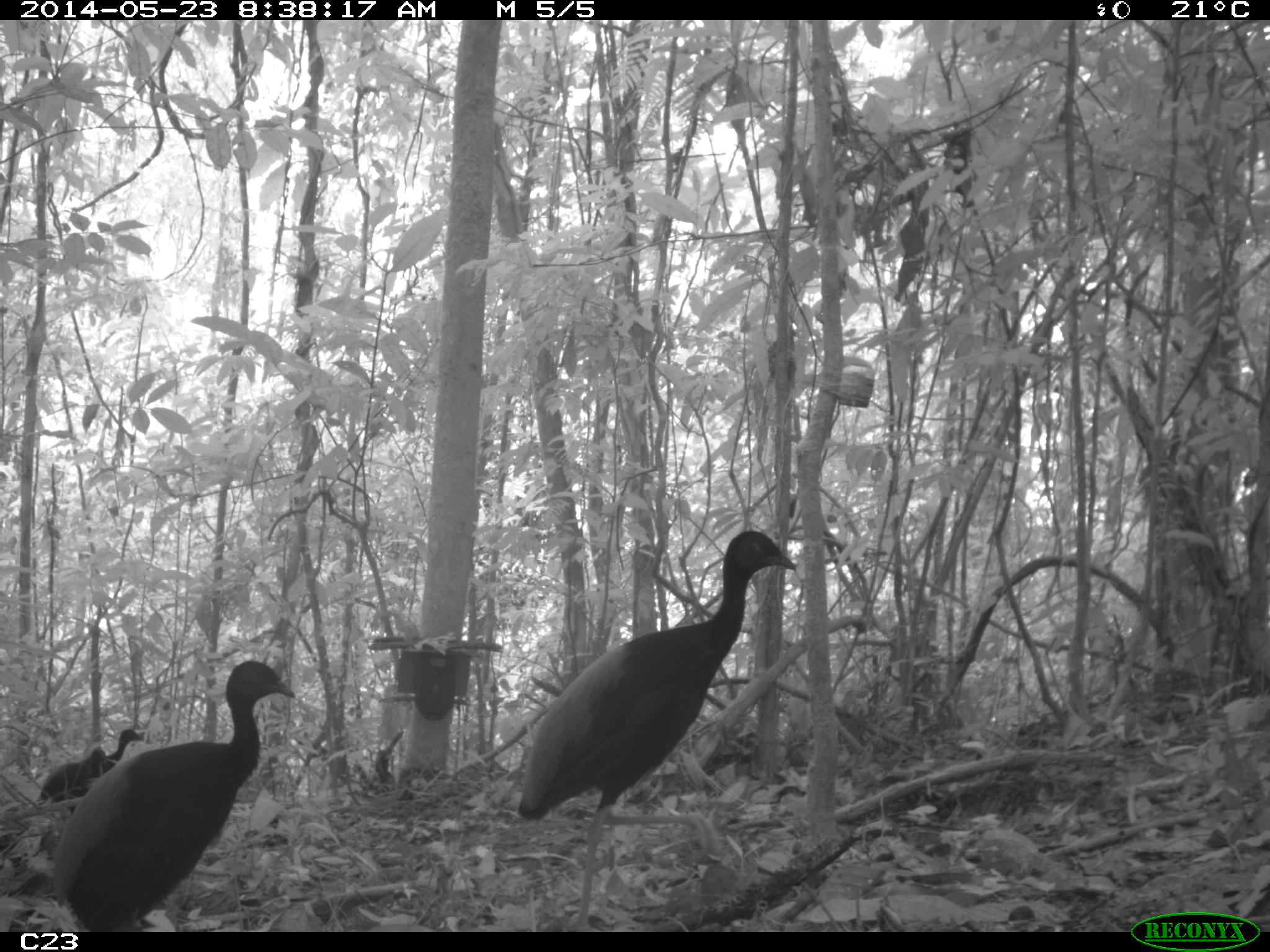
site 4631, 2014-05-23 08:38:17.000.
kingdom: Animalia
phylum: Chordata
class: Aves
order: Gruiformes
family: Psophiidae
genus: Psophia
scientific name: Psophia crepitans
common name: gray-winged trumpeter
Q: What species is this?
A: Psophia crepitans (gray-winged trumpeter).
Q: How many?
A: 5.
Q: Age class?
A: Adult.